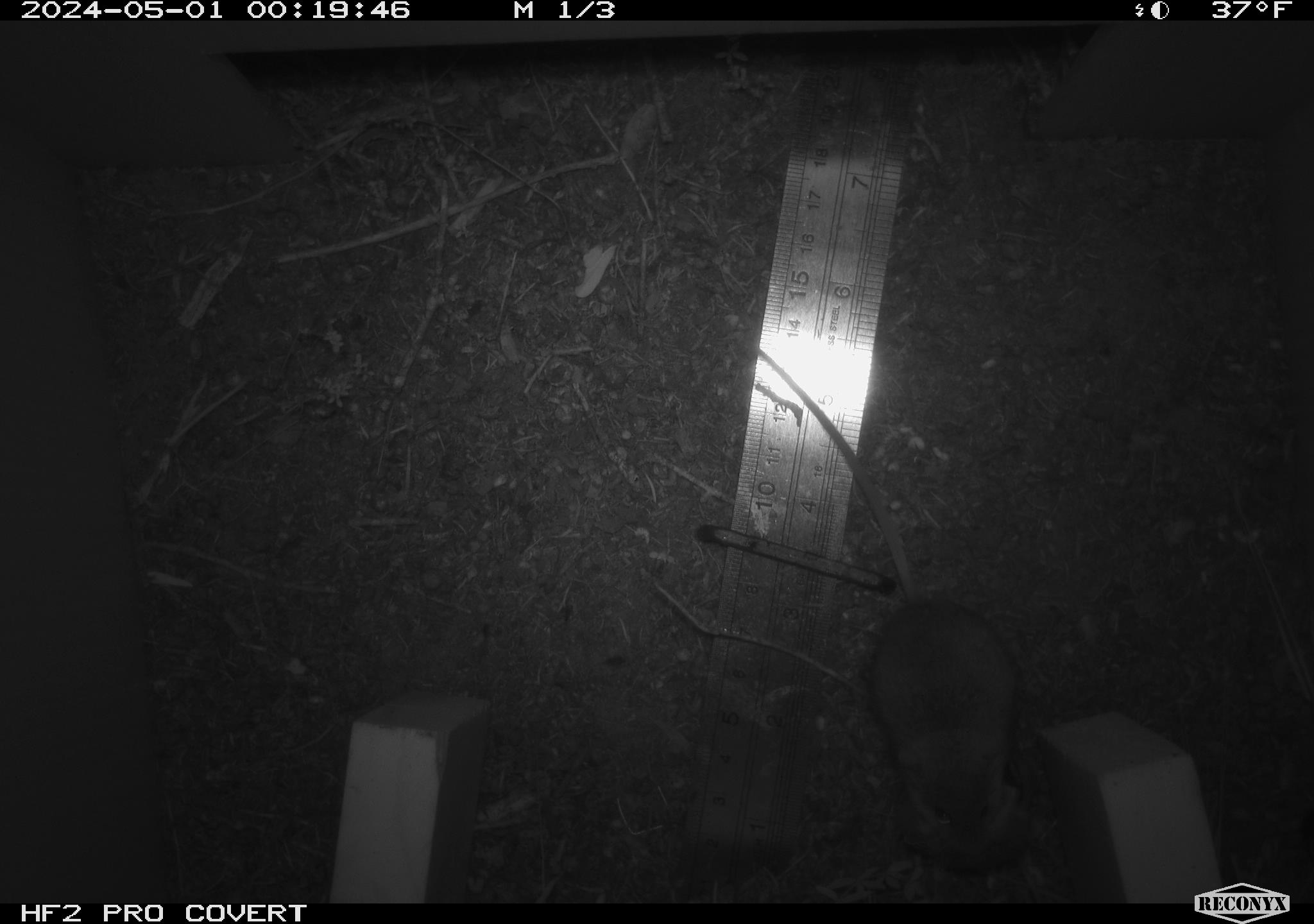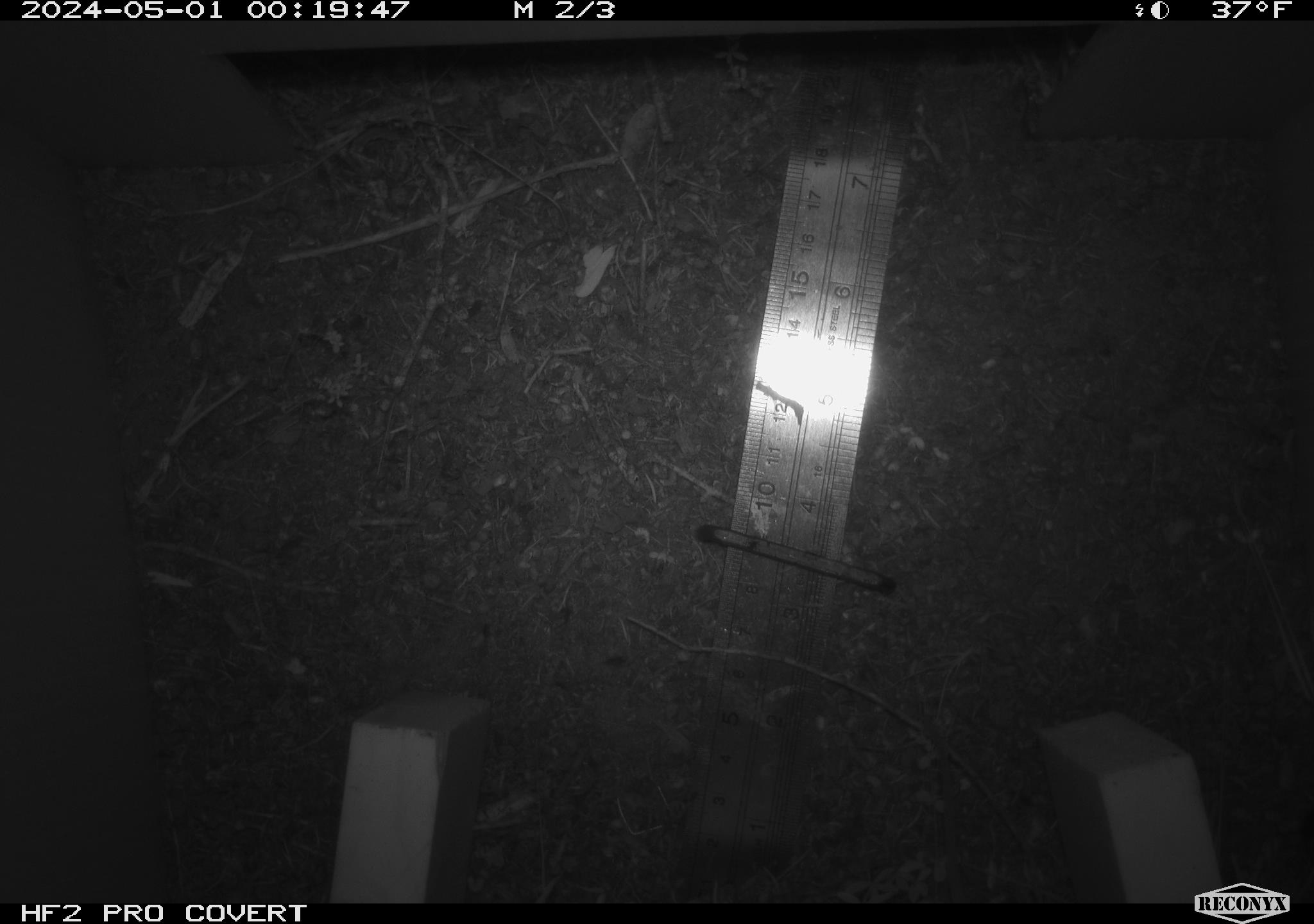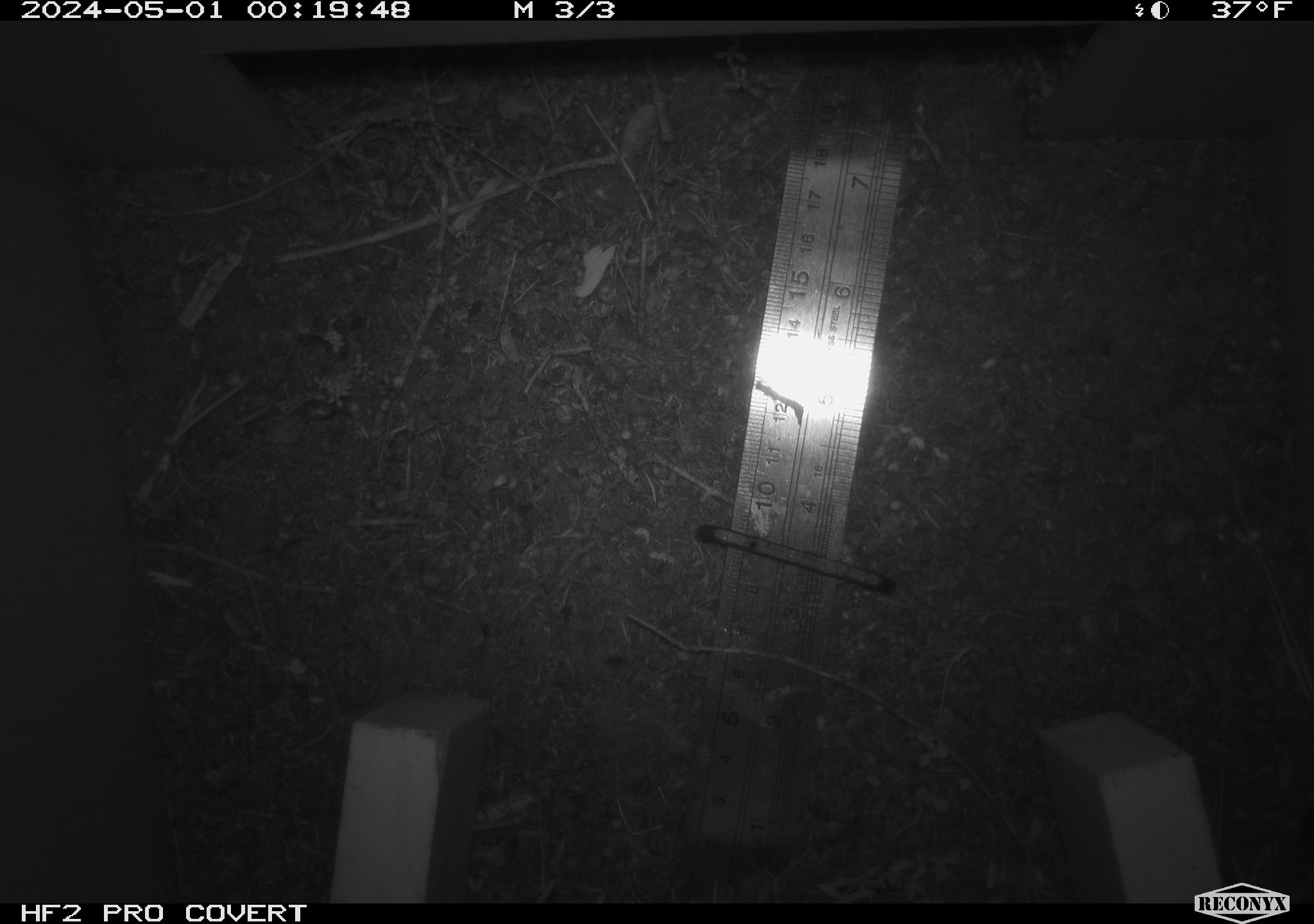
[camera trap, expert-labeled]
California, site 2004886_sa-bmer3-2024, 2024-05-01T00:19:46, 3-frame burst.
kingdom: Animalia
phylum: Chordata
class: Mammalia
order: Rodentia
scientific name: Rodentia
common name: mouse species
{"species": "mouse species (Rodentia)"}